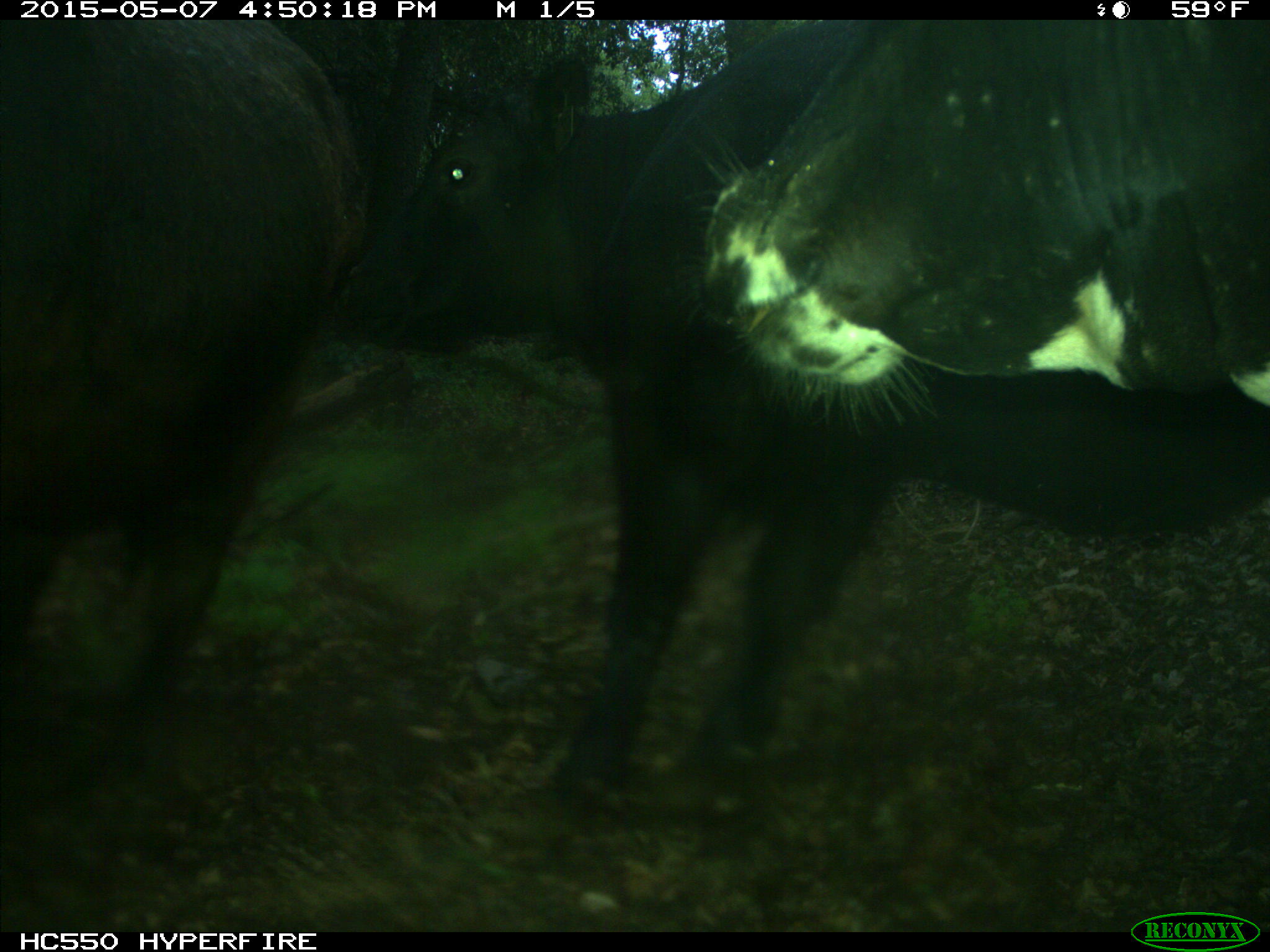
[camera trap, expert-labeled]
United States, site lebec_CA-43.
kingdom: Animalia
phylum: Chordata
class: Mammalia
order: Artiodactyla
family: Bovidae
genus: Bos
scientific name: Bos taurus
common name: domestic cow